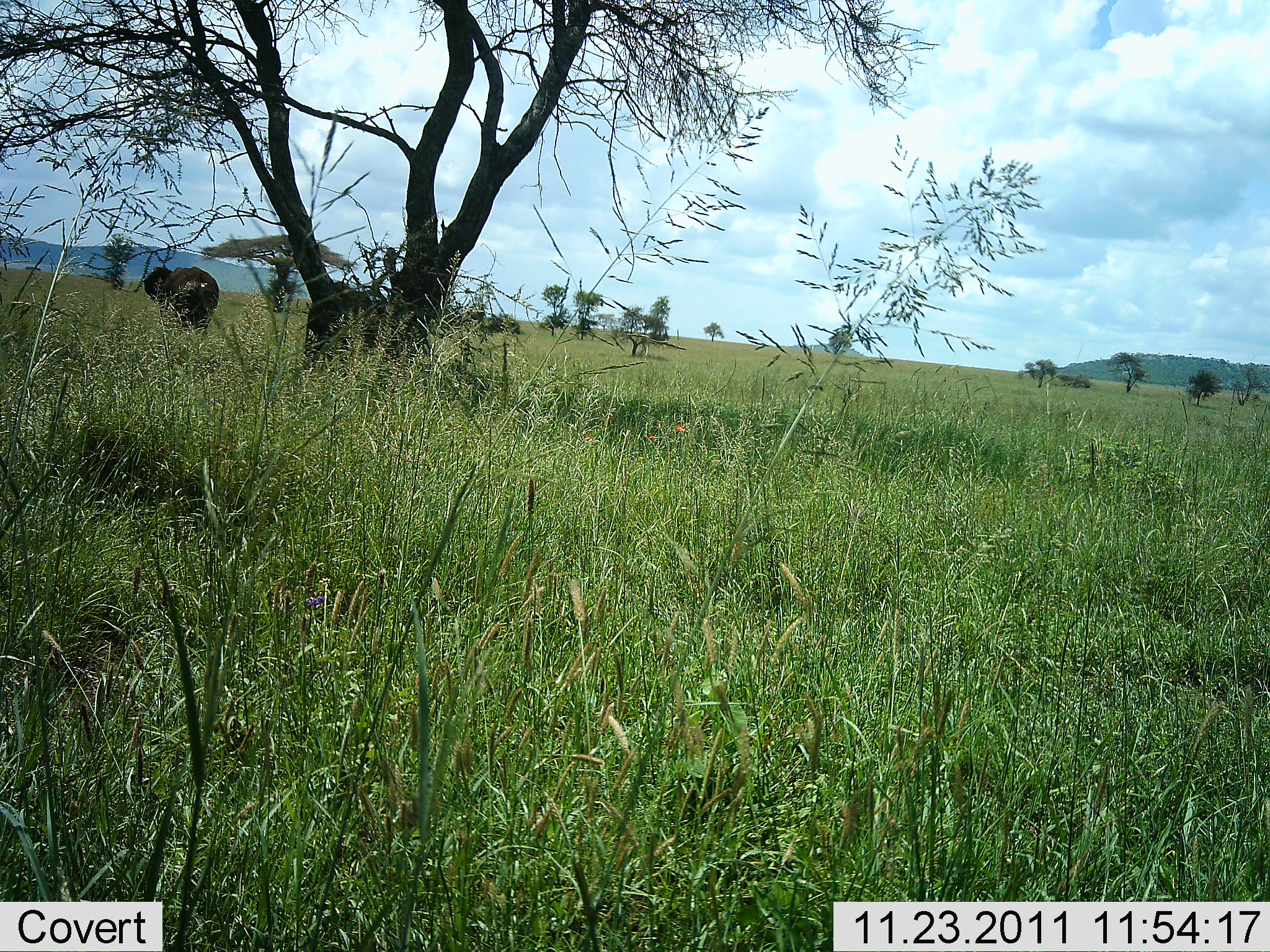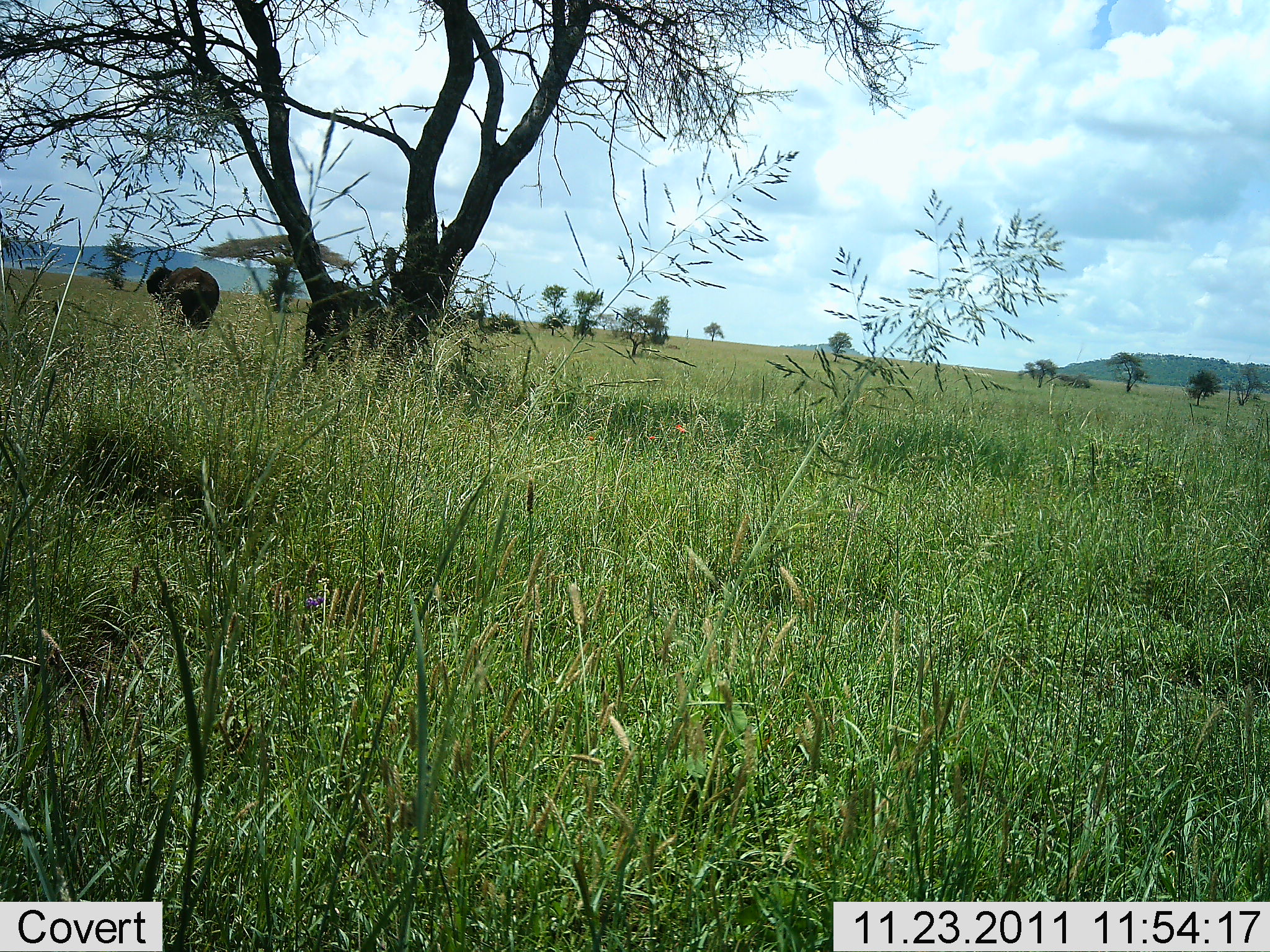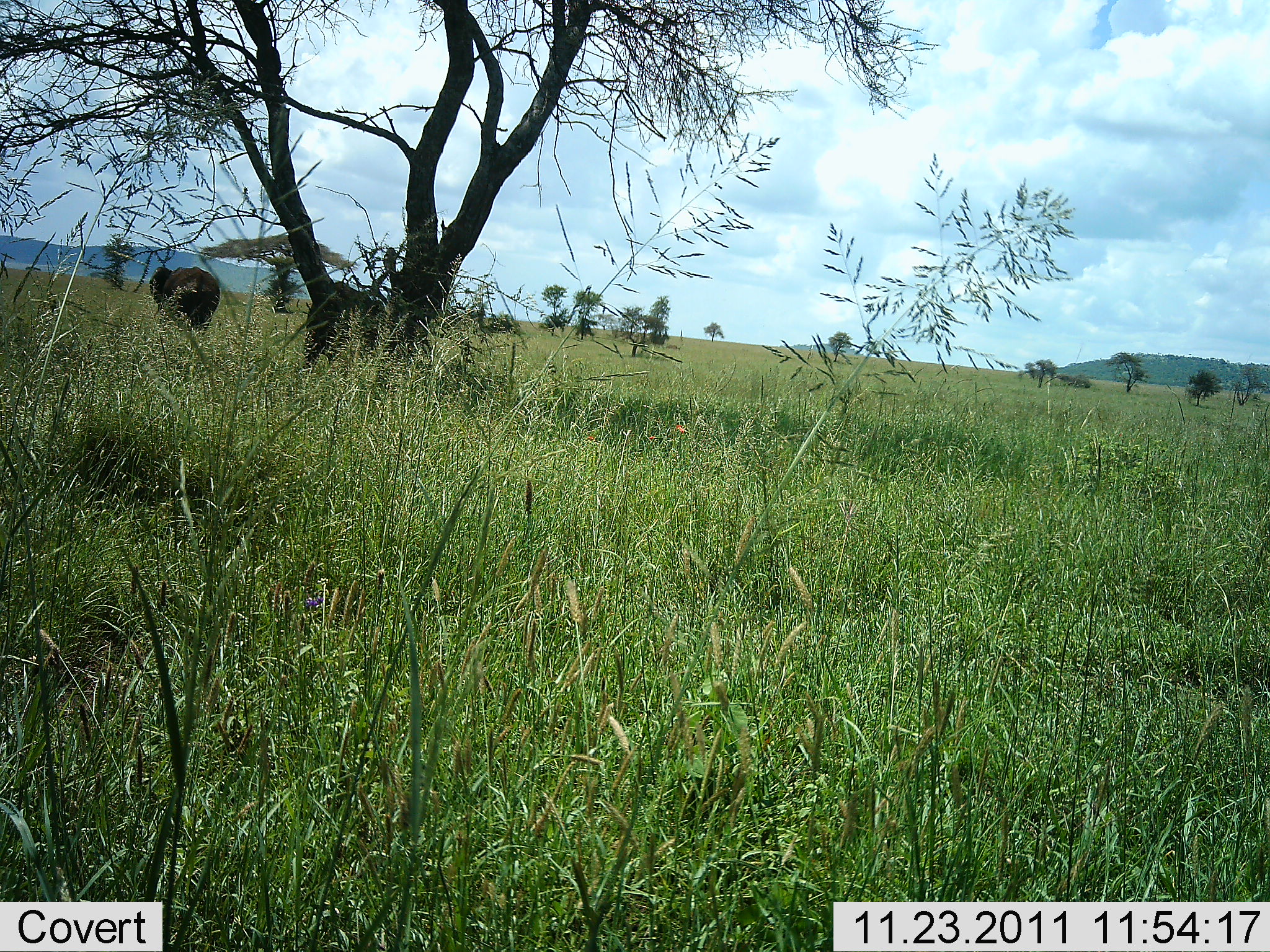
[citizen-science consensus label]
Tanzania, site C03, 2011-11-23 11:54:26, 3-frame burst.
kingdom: Animalia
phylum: Chordata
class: Mammalia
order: Proboscidea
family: Elephantidae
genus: Loxodonta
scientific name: Loxodonta africana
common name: african bush elephant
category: elephant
Elephant (african bush elephant) (Loxodonta africana), count 1. Behavior (volunteer vote fractions): standing 83%, resting 0%, moving 17%, interacting 0%. Young present (vote fraction): 0%. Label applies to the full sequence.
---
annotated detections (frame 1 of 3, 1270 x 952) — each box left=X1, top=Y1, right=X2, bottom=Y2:
animal: left=304, top=281, right=381, bottom=364; left=142, top=265, right=221, bottom=339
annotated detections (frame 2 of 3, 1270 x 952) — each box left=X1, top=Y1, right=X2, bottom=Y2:
animal: left=304, top=281, right=380, bottom=364; left=145, top=265, right=221, bottom=337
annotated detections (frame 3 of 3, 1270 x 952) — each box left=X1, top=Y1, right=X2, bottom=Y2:
animal: left=306, top=281, right=384, bottom=370; left=149, top=266, right=220, bottom=342